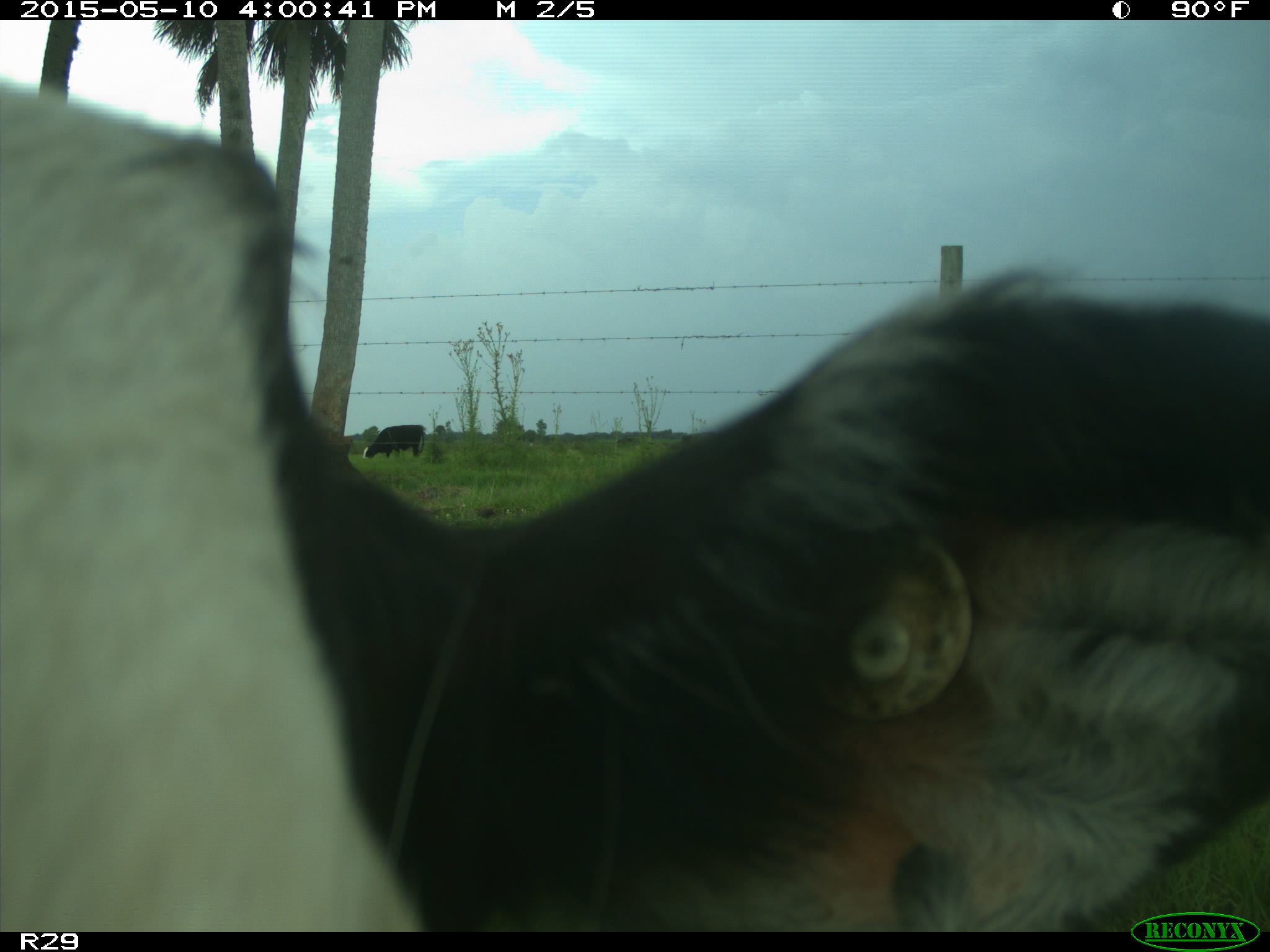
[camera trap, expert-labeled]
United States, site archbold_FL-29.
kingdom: Animalia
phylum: Chordata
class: Mammalia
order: Artiodactyla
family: Bovidae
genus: Bos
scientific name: Bos taurus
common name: domestic cow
Bos taurus (domestic cow).